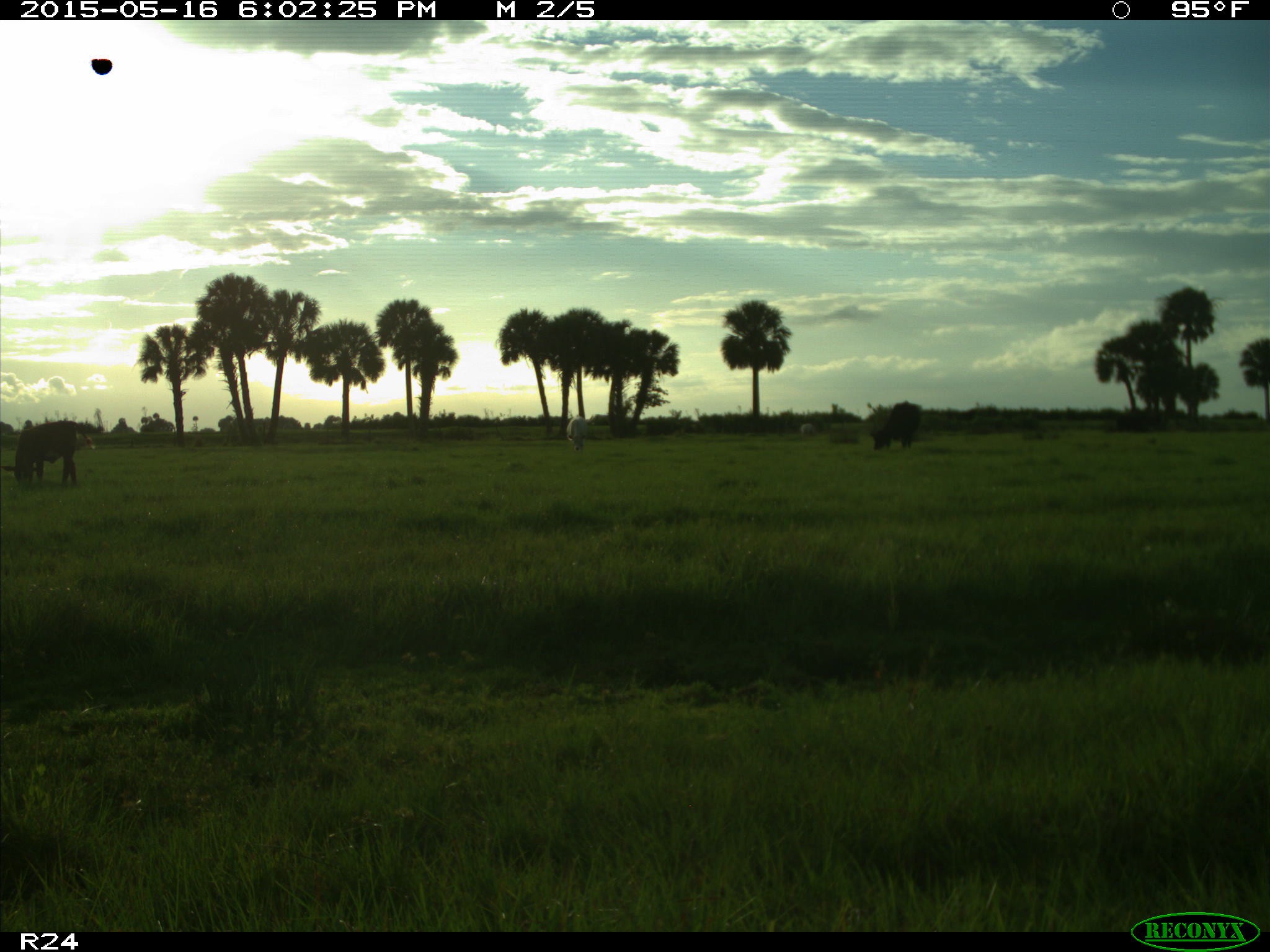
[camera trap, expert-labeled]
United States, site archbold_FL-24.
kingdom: Animalia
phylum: Chordata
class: Mammalia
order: Artiodactyla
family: Bovidae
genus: Bos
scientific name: Bos taurus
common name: domestic cow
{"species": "Bos taurus (domestic cow)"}